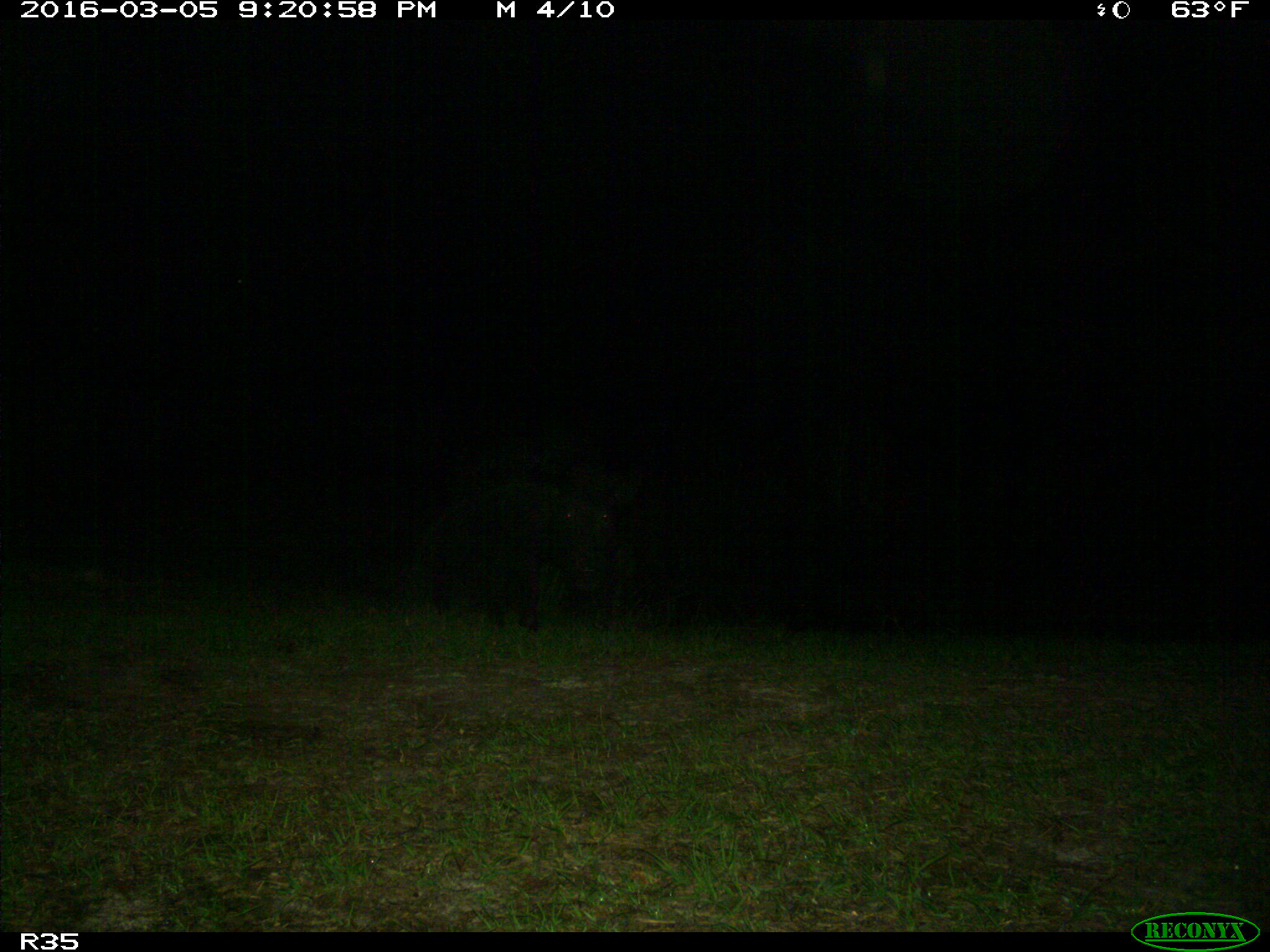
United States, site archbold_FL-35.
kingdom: Animalia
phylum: Chordata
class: Mammalia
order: Artiodactyla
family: Suidae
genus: Sus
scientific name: Sus scrofa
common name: wild boar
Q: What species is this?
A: Sus scrofa (wild boar).